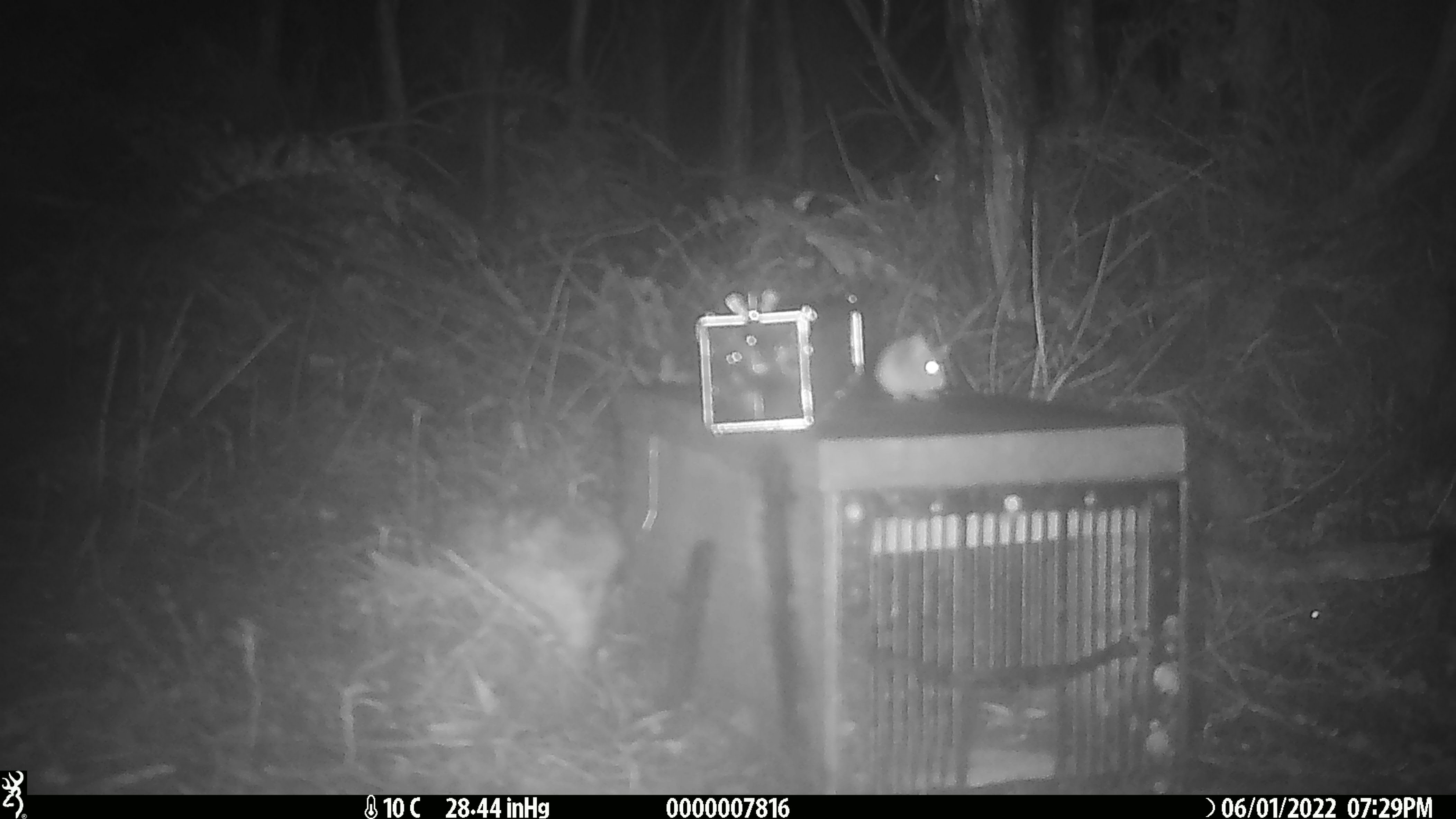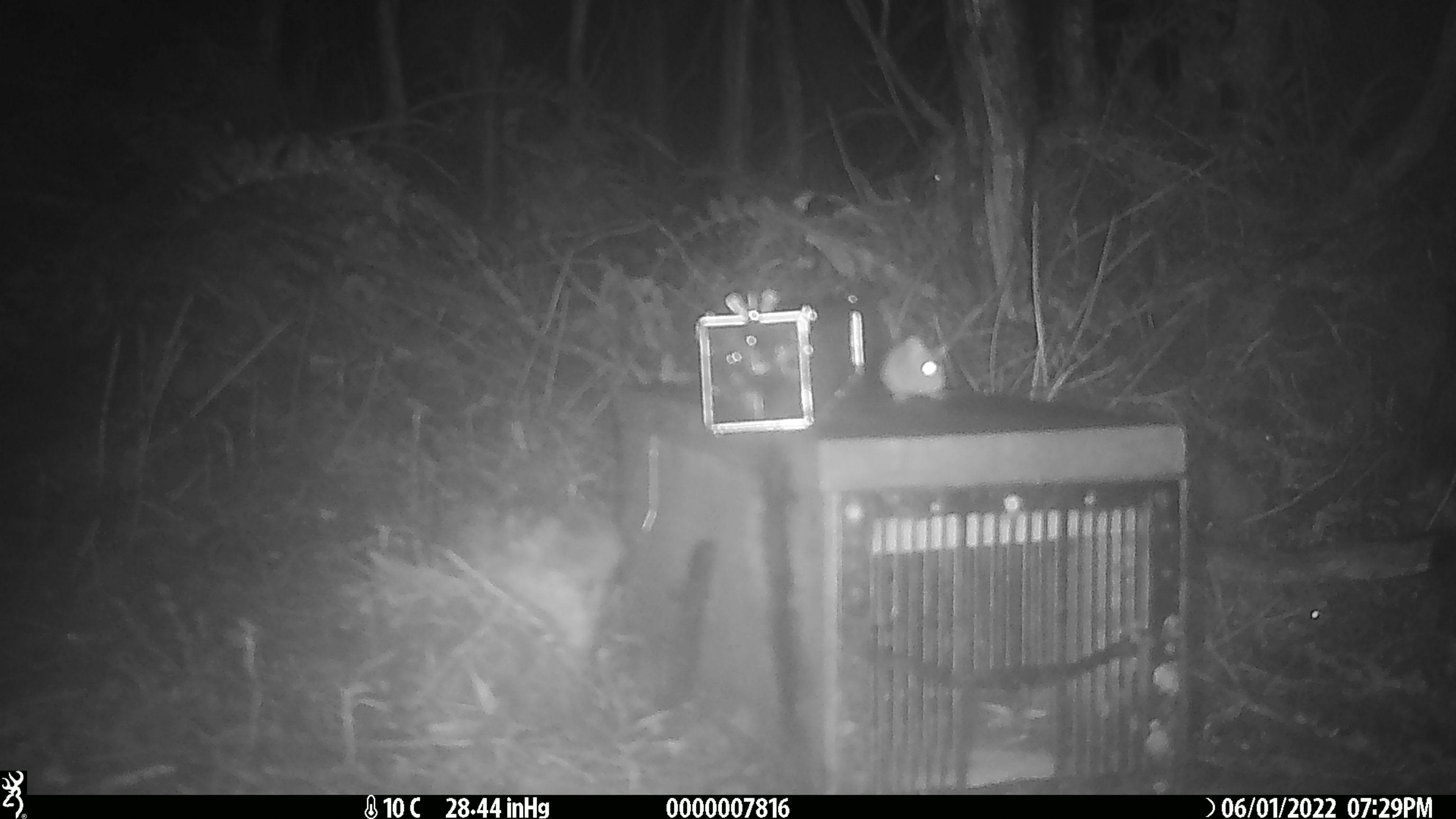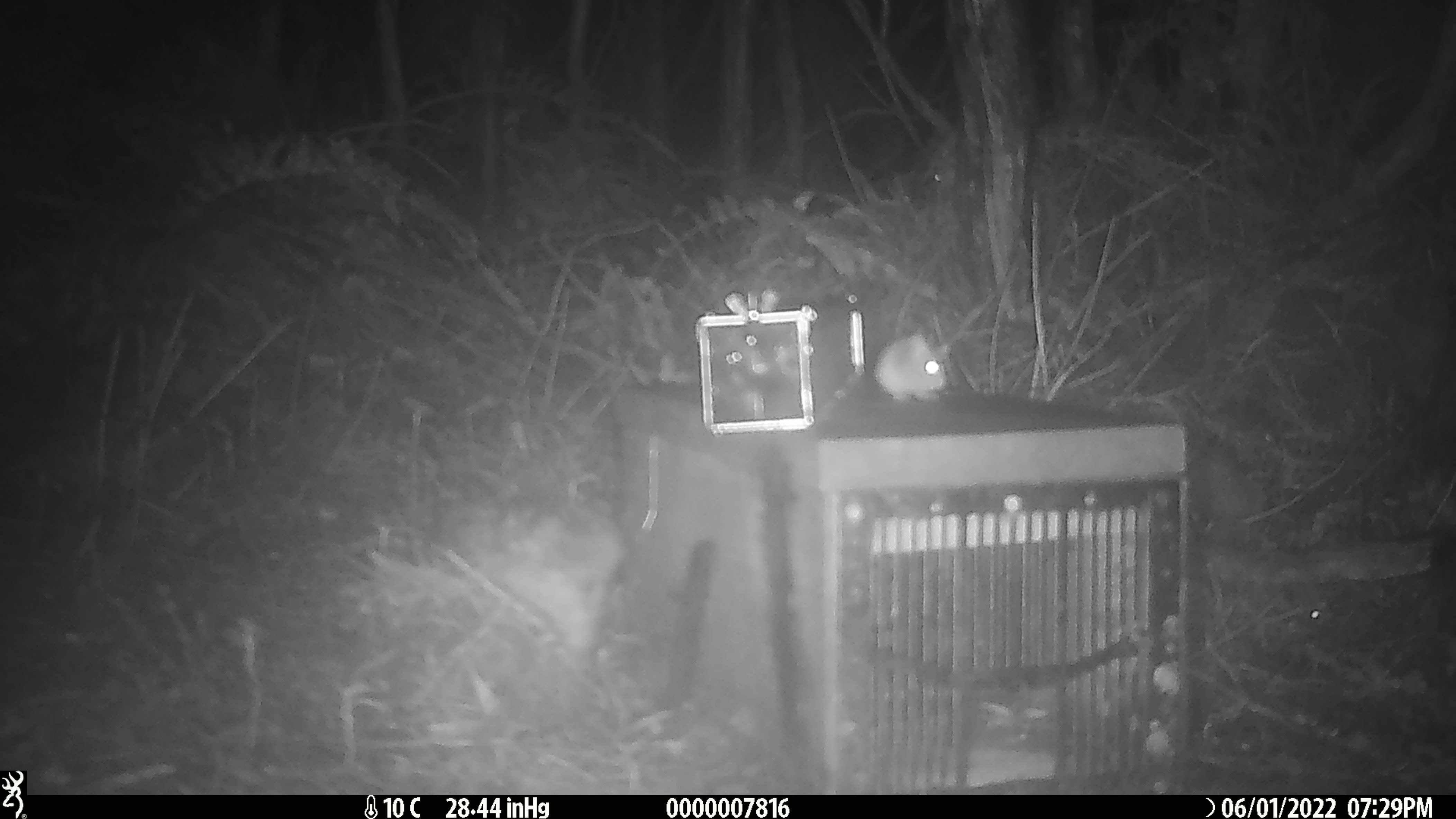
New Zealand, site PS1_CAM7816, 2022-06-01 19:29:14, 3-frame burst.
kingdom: Animalia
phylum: Chordata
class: Mammalia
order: Rodentia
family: Muridae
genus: Mus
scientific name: Mus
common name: mouse